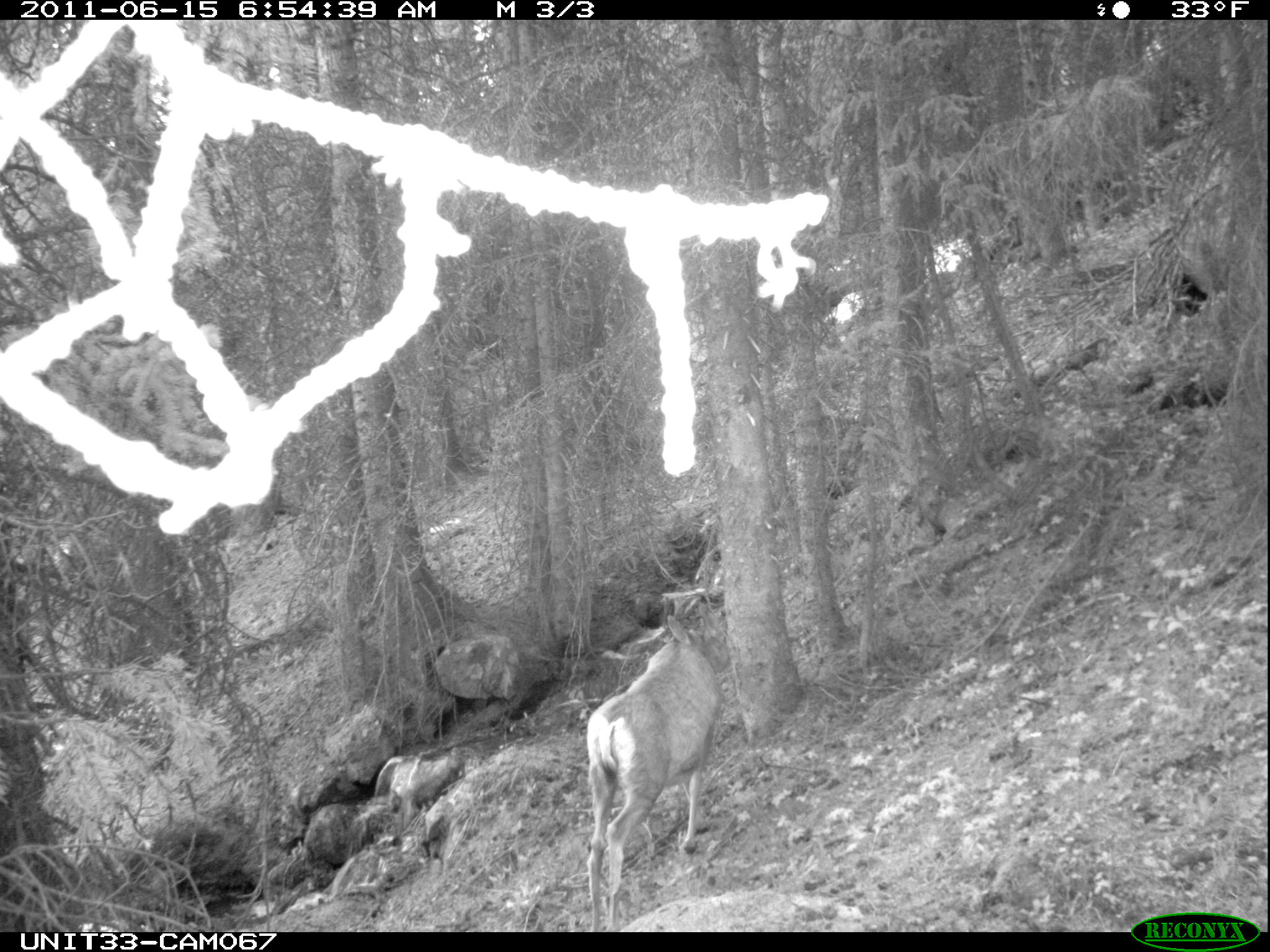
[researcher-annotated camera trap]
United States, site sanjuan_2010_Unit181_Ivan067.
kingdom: Animalia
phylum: Chordata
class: Mammalia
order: Artiodactyla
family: Cervidae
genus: Odocoileus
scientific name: Odocoileus hemionus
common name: mule deer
Odocoileus hemionus (mule deer).